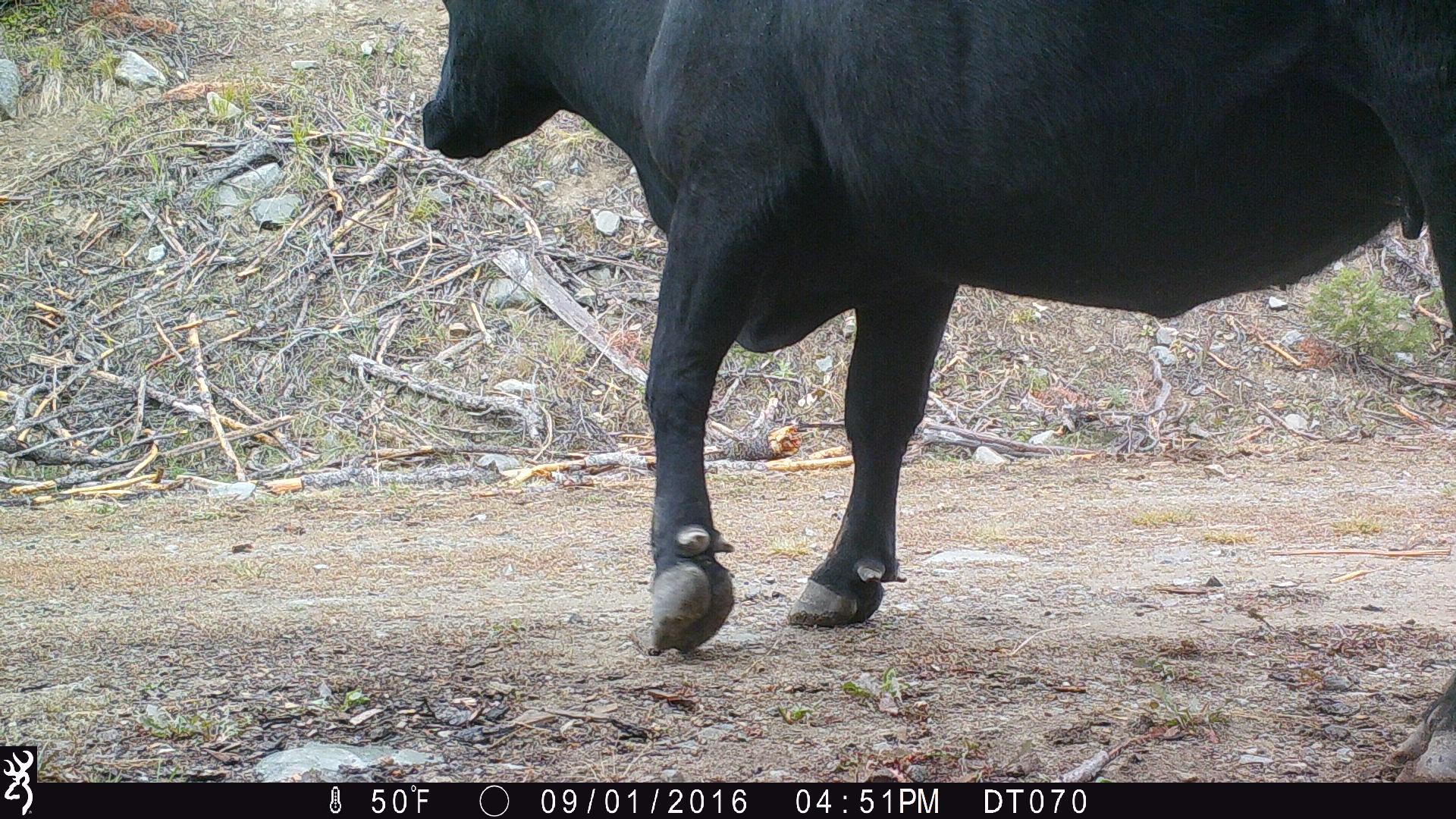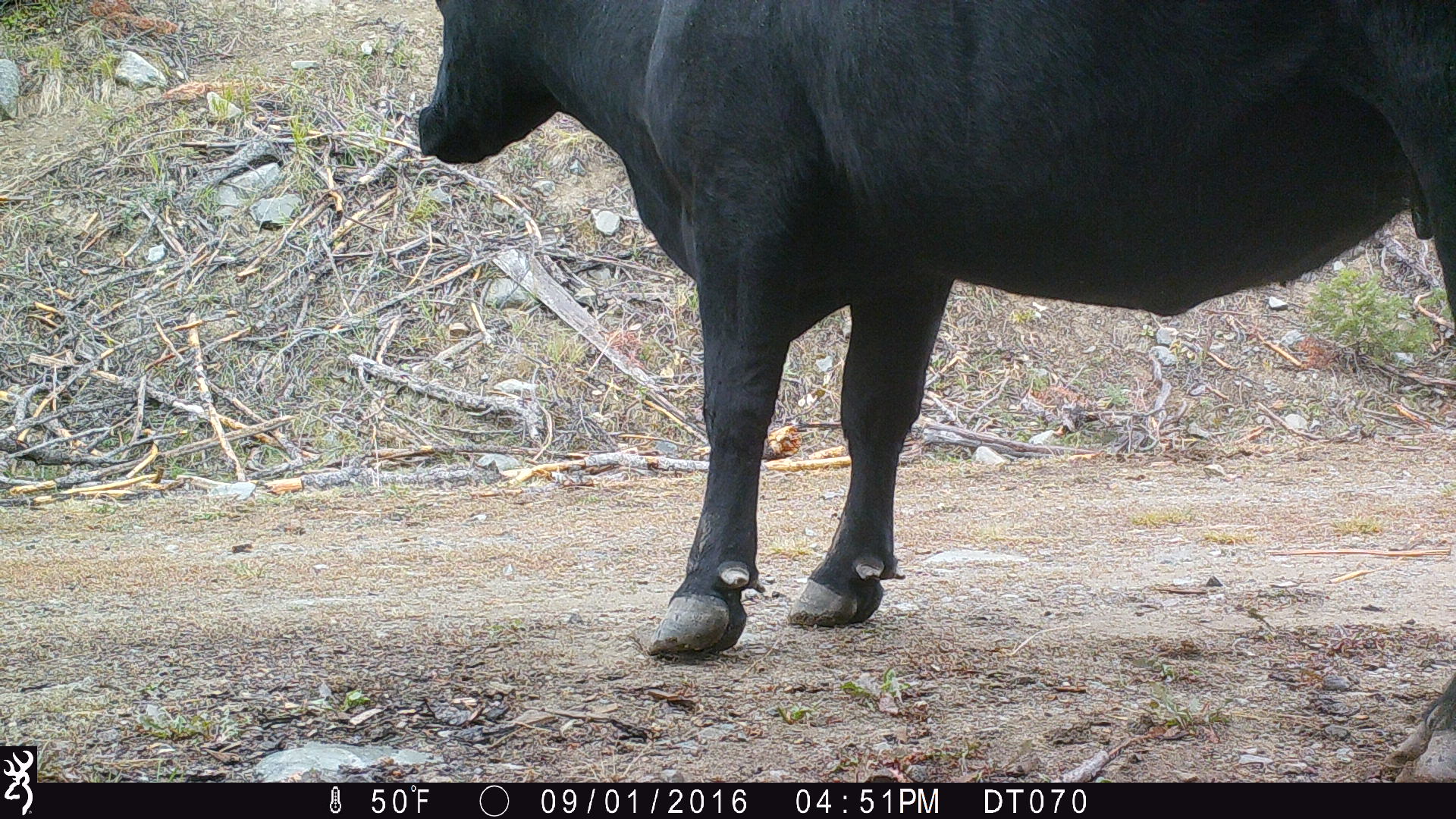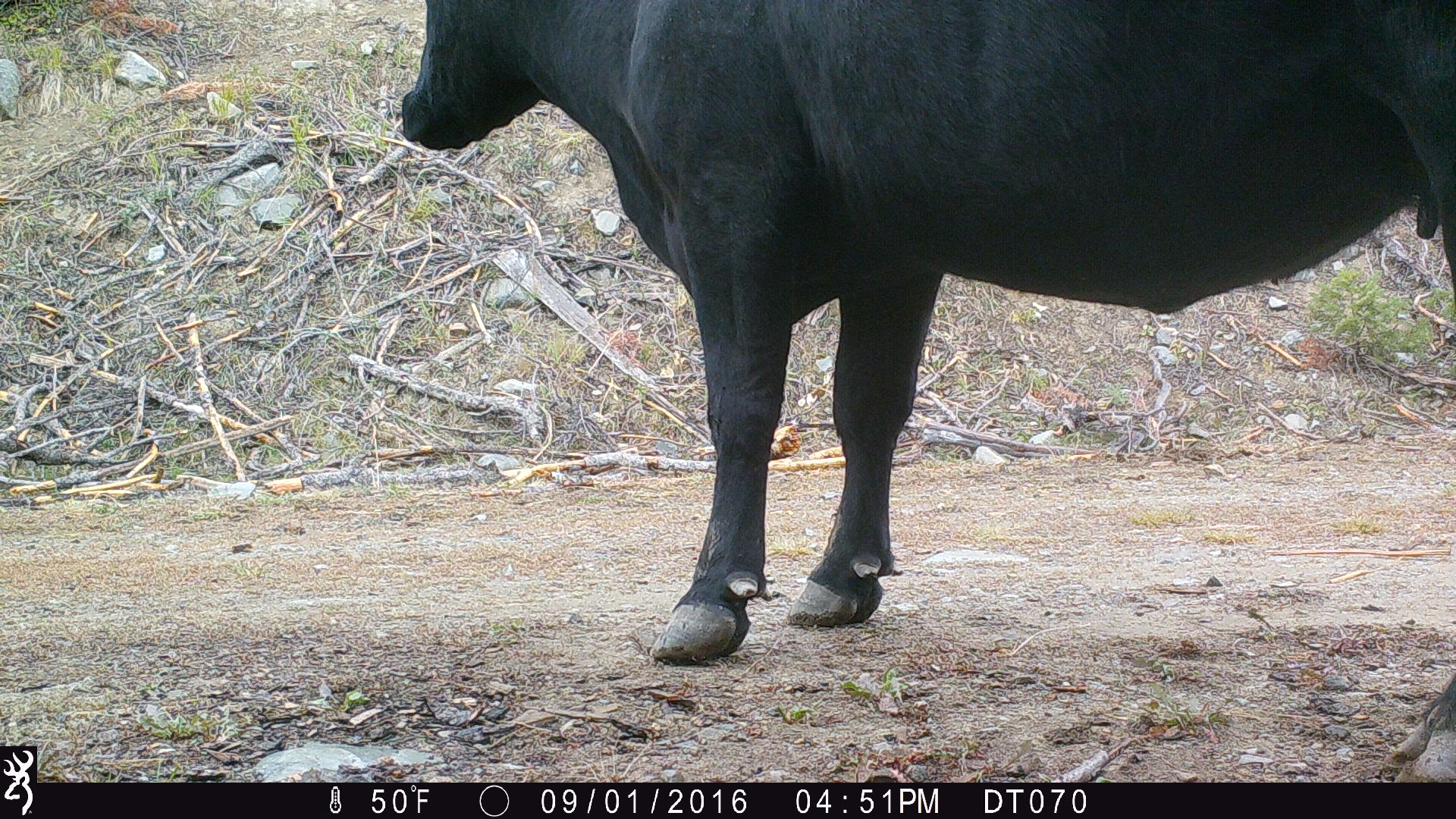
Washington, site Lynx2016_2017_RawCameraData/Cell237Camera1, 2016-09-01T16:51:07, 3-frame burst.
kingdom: Animalia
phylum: Chordata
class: Mammalia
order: Artiodactyla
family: Bovidae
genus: Bos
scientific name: Bos taurus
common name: domestic cattle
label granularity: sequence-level